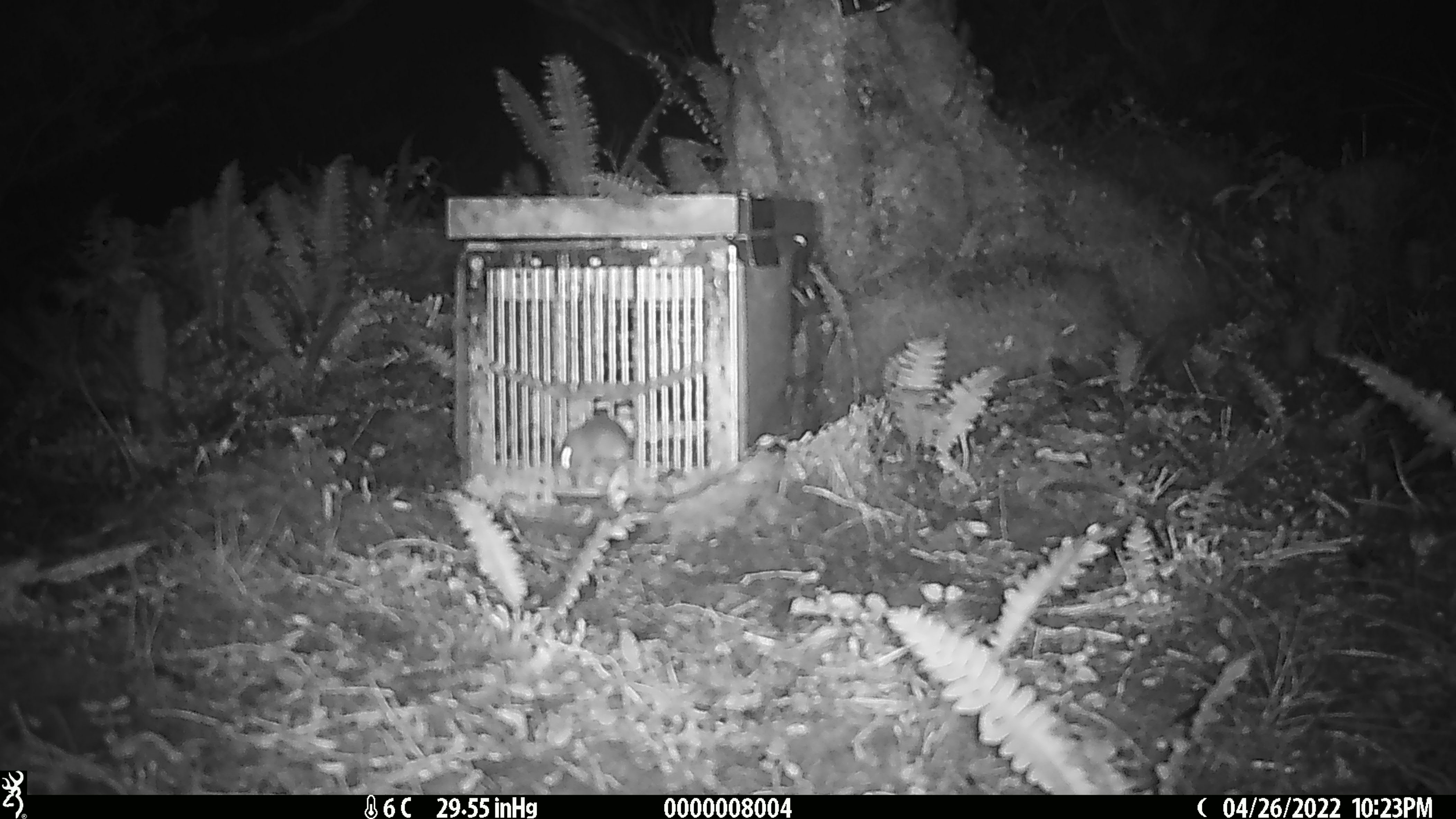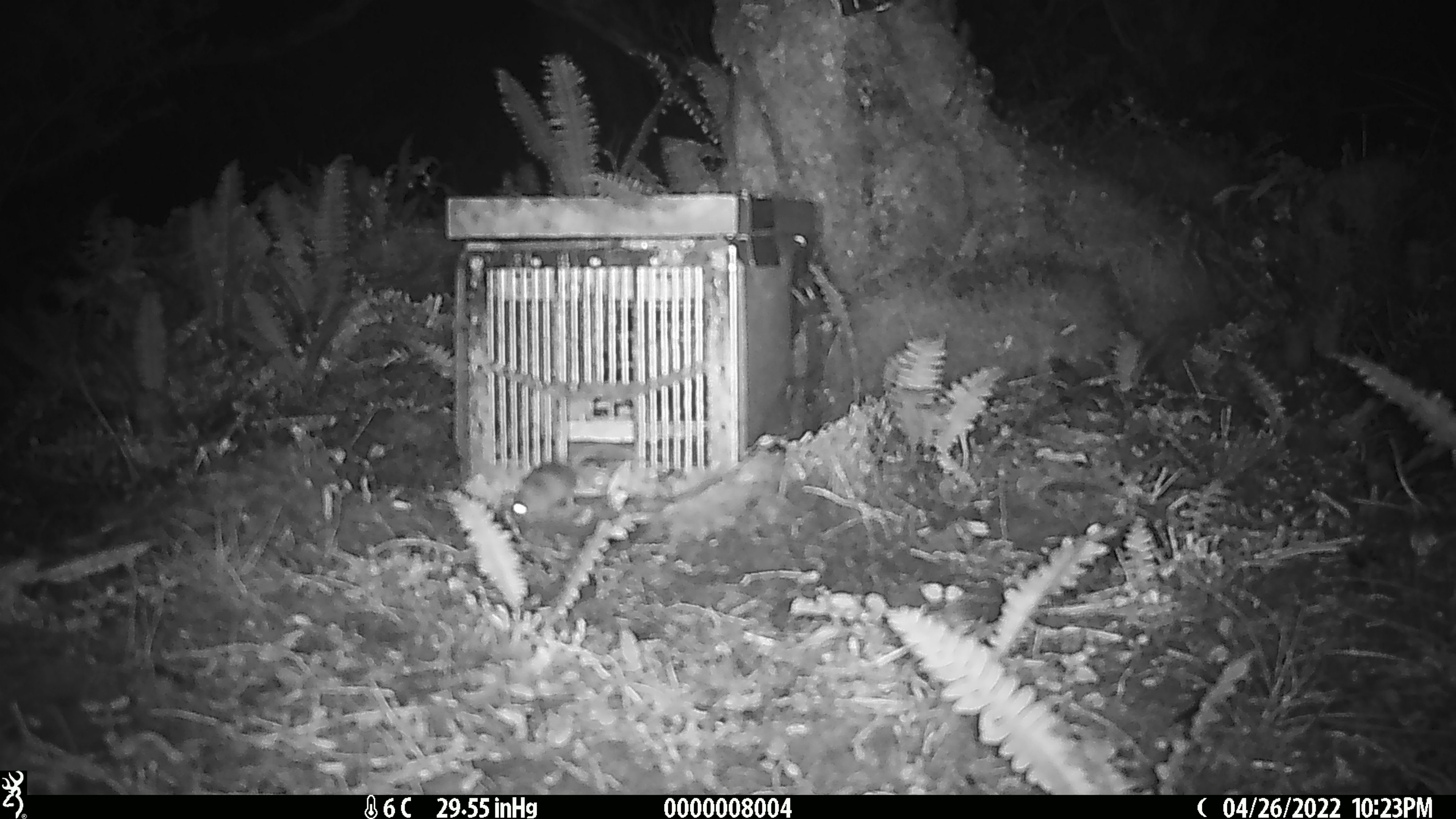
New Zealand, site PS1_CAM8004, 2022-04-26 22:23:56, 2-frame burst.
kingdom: Animalia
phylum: Chordata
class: Mammalia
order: Rodentia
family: Muridae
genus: Mus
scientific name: Mus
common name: mouse